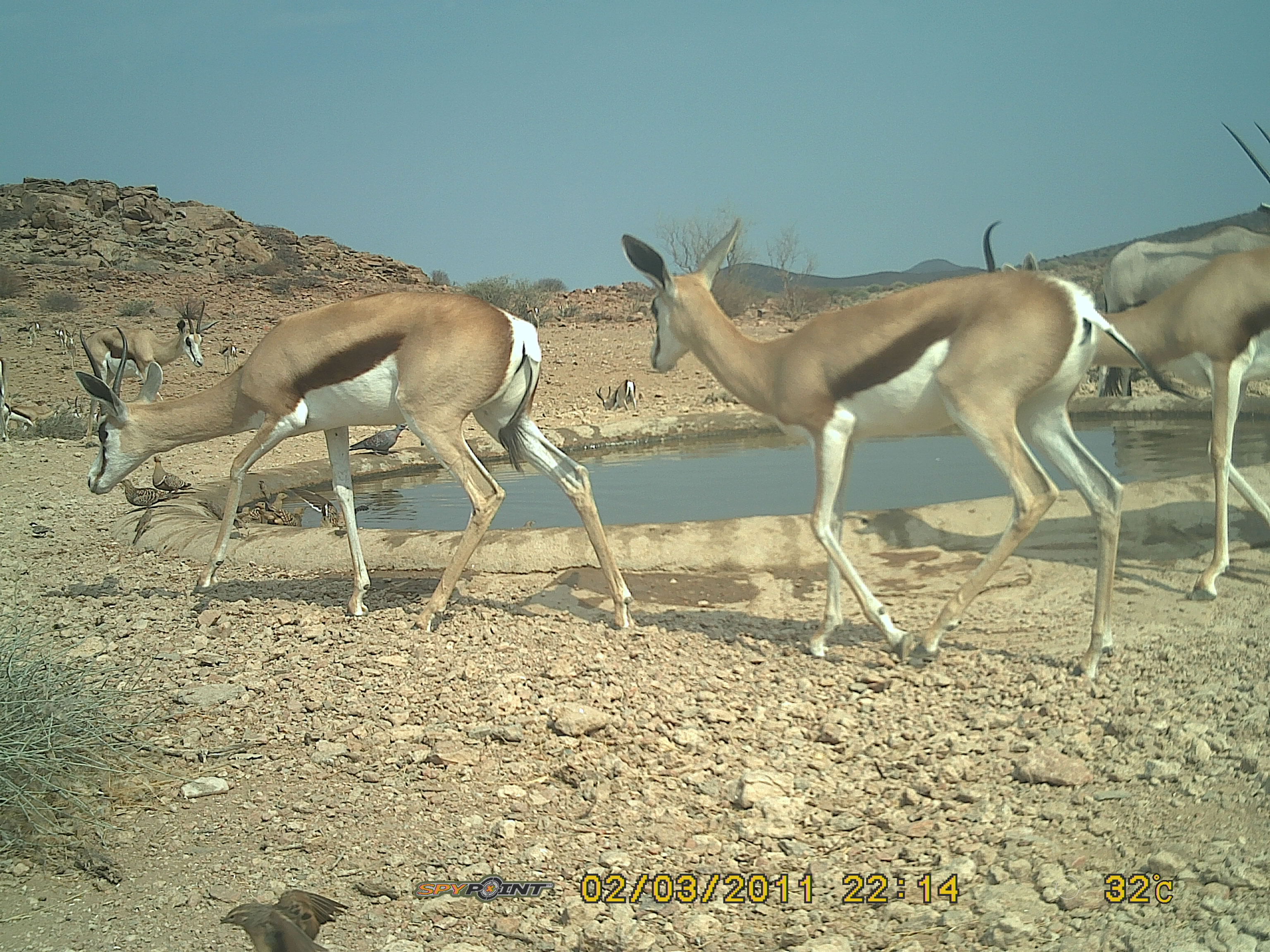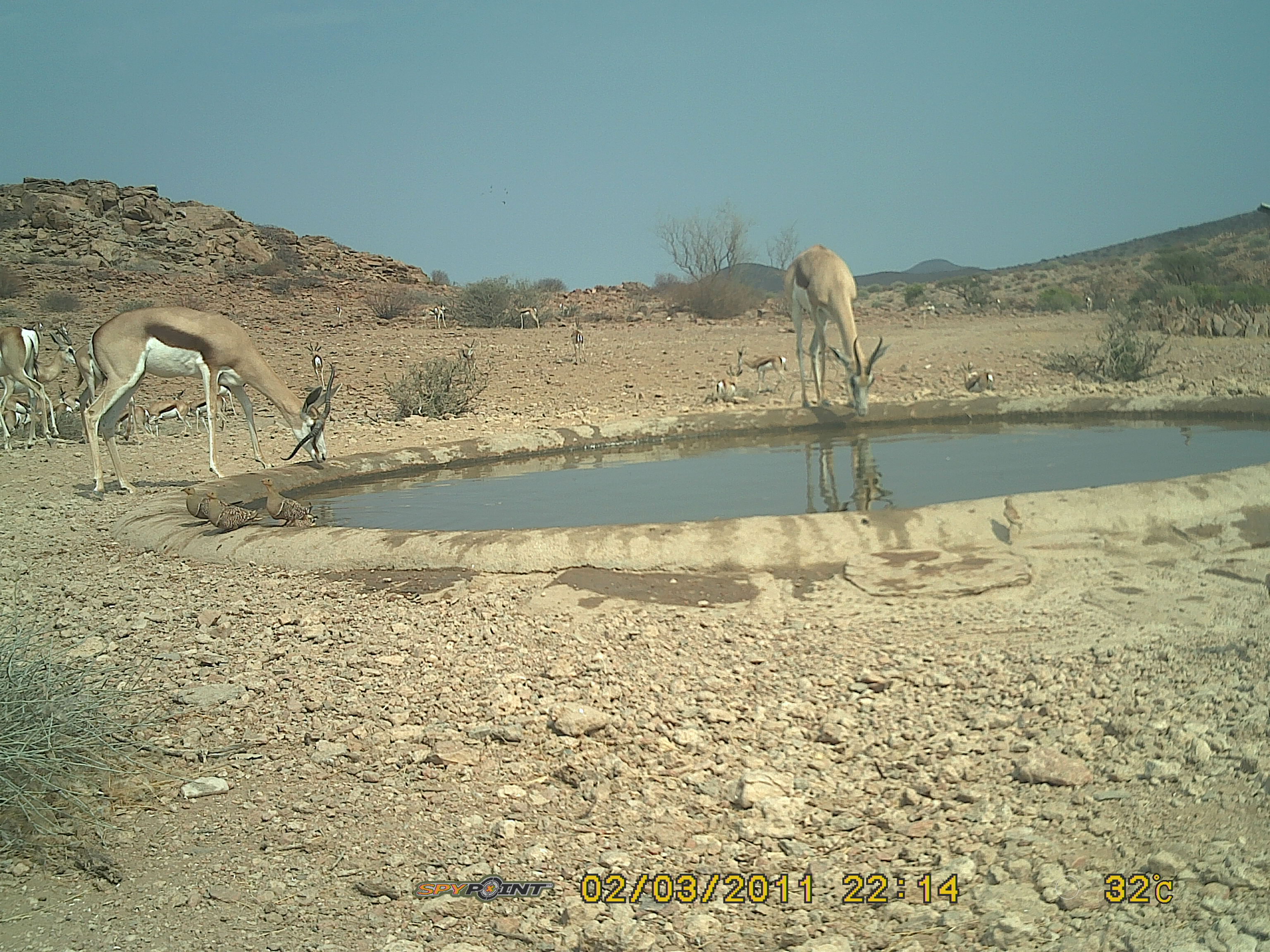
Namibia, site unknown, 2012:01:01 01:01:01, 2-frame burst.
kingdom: Animalia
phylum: Chordata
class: Mammalia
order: Artiodactyla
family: Bovidae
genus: Antidorcas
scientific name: Antidorcas marsupialis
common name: springbok